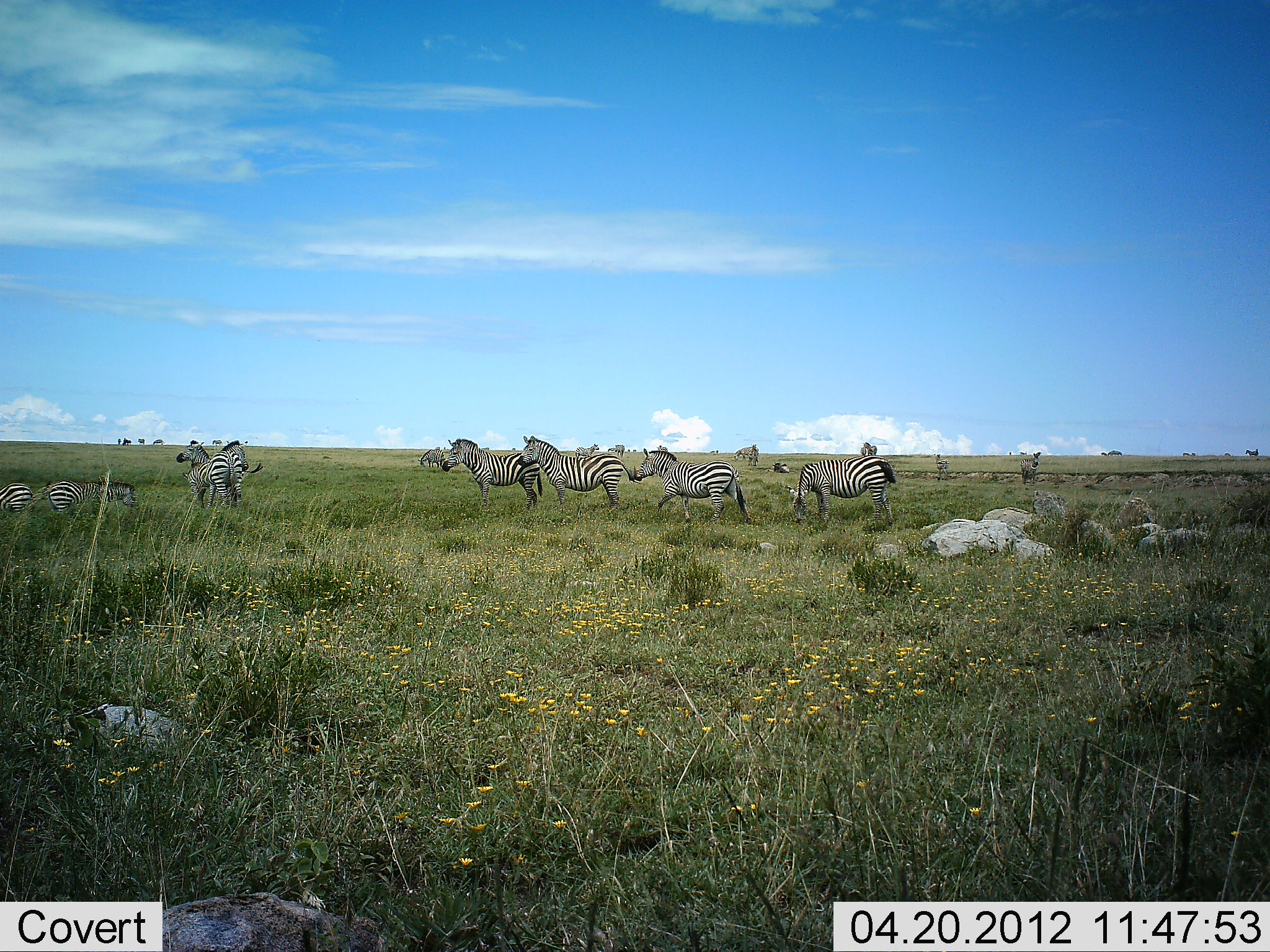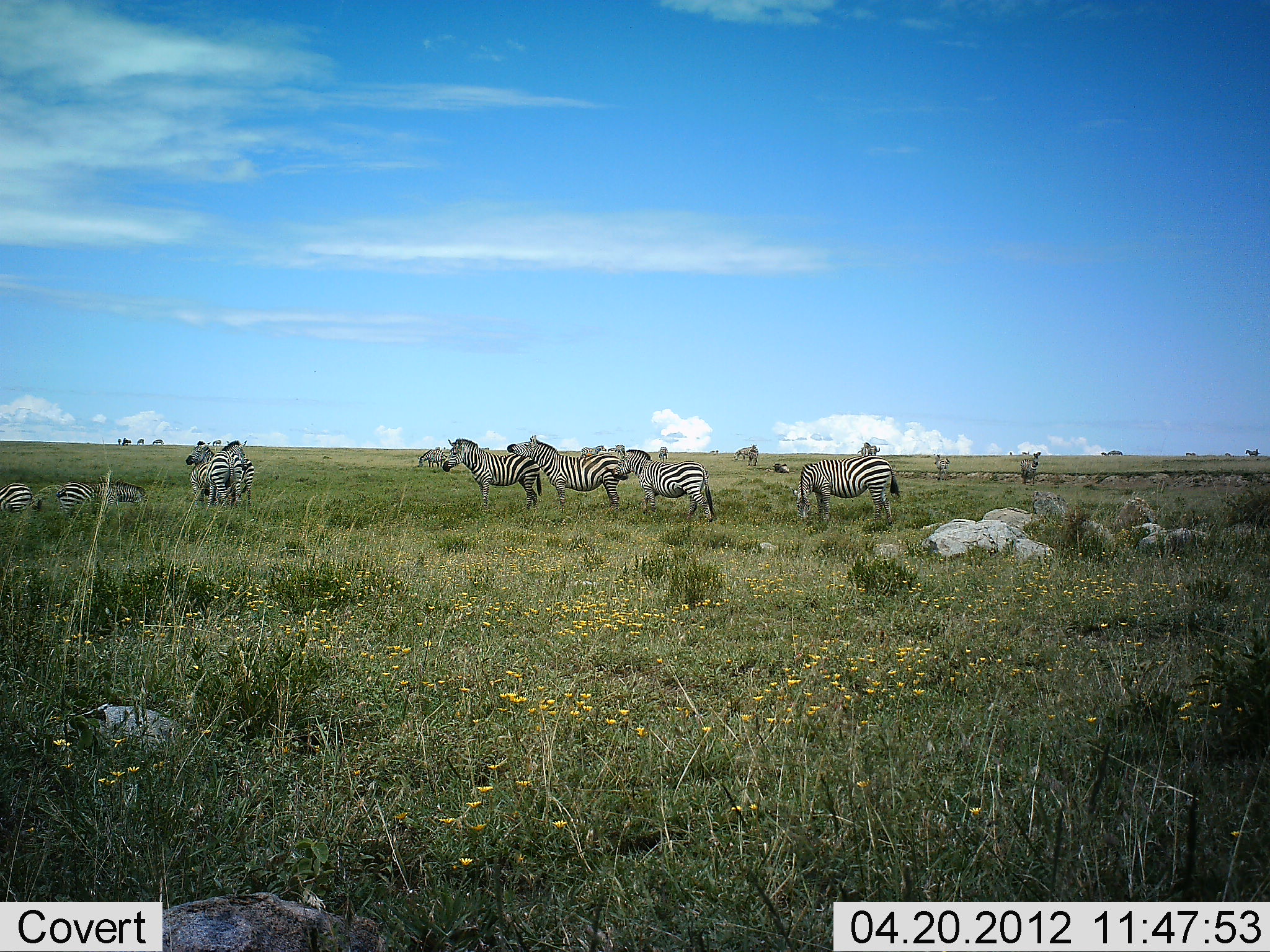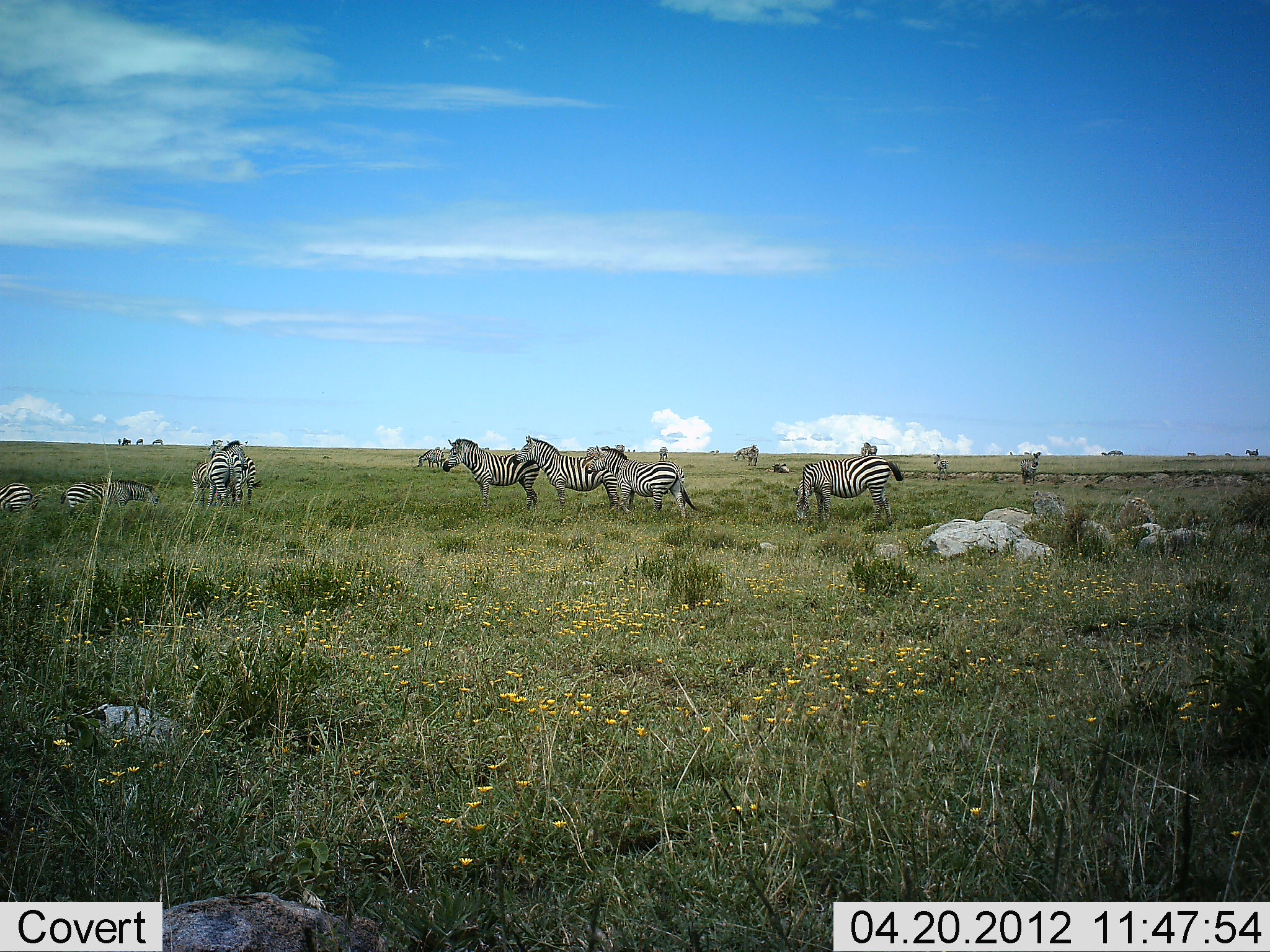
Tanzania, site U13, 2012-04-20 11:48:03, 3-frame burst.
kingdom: Animalia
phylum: Chordata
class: Mammalia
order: Perissodactyla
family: Equidae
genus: Equus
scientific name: Equus quagga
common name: plains zebra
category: zebra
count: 11-50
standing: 95%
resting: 26%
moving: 37%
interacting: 26%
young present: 0%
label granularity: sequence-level